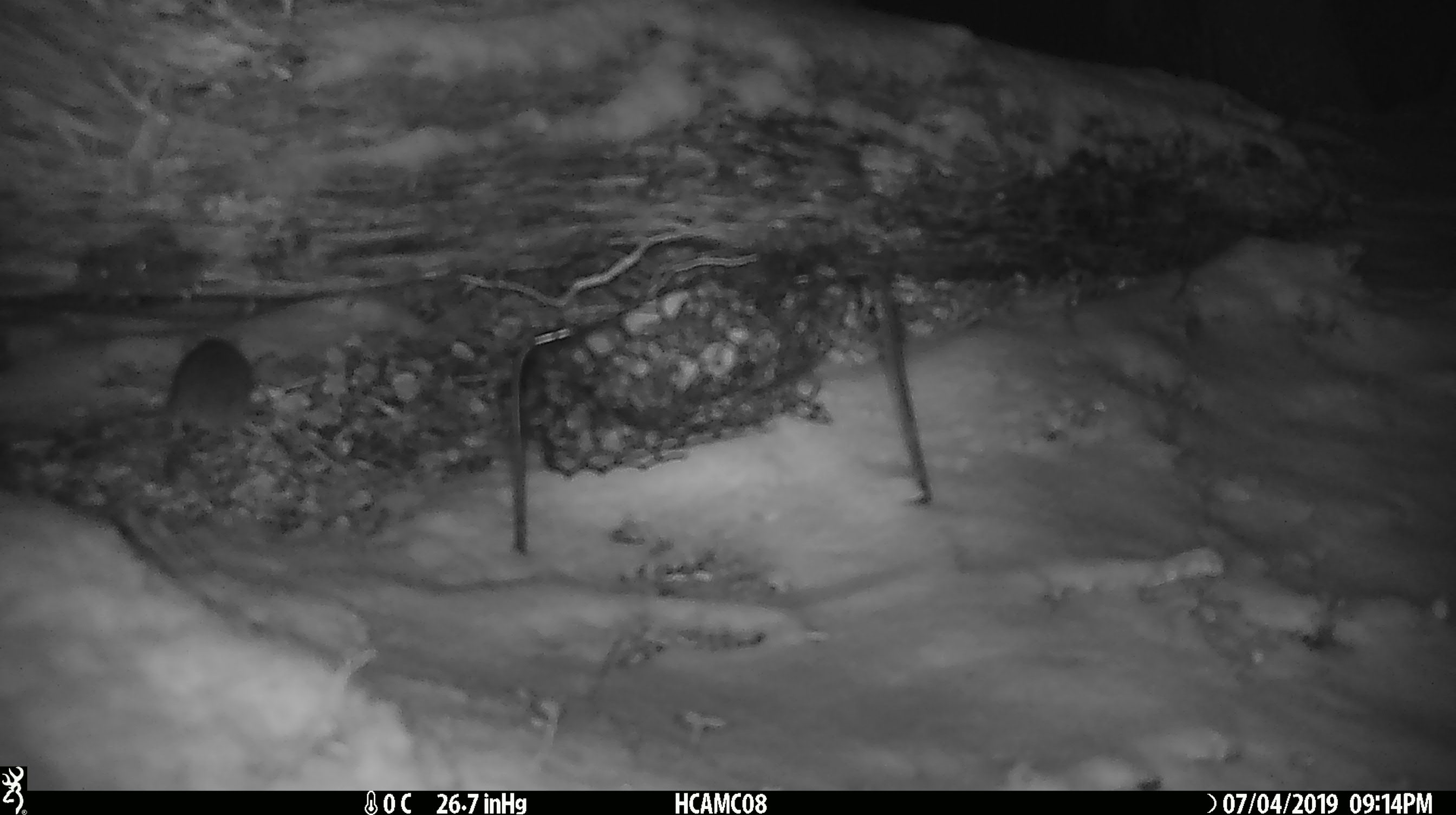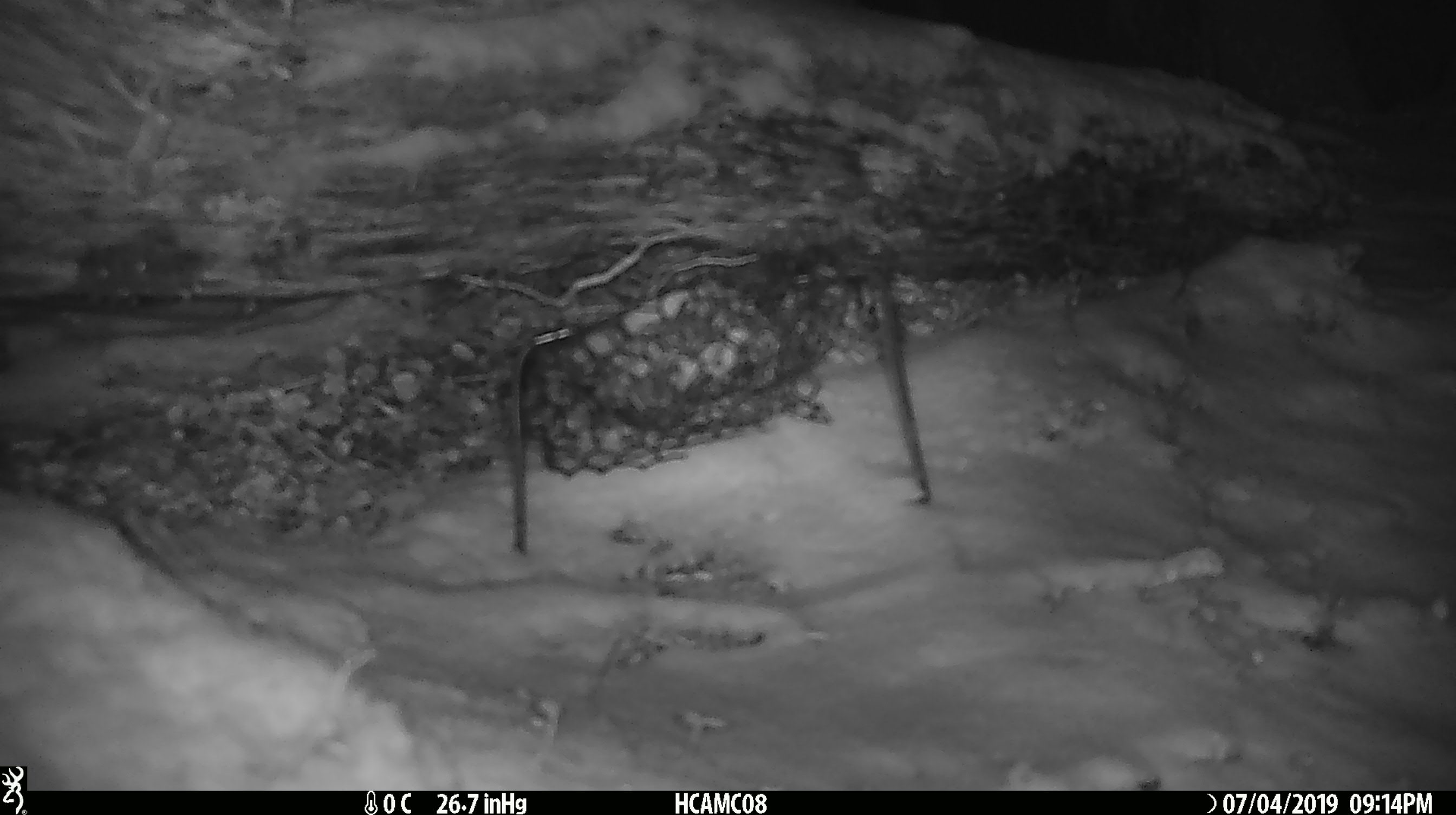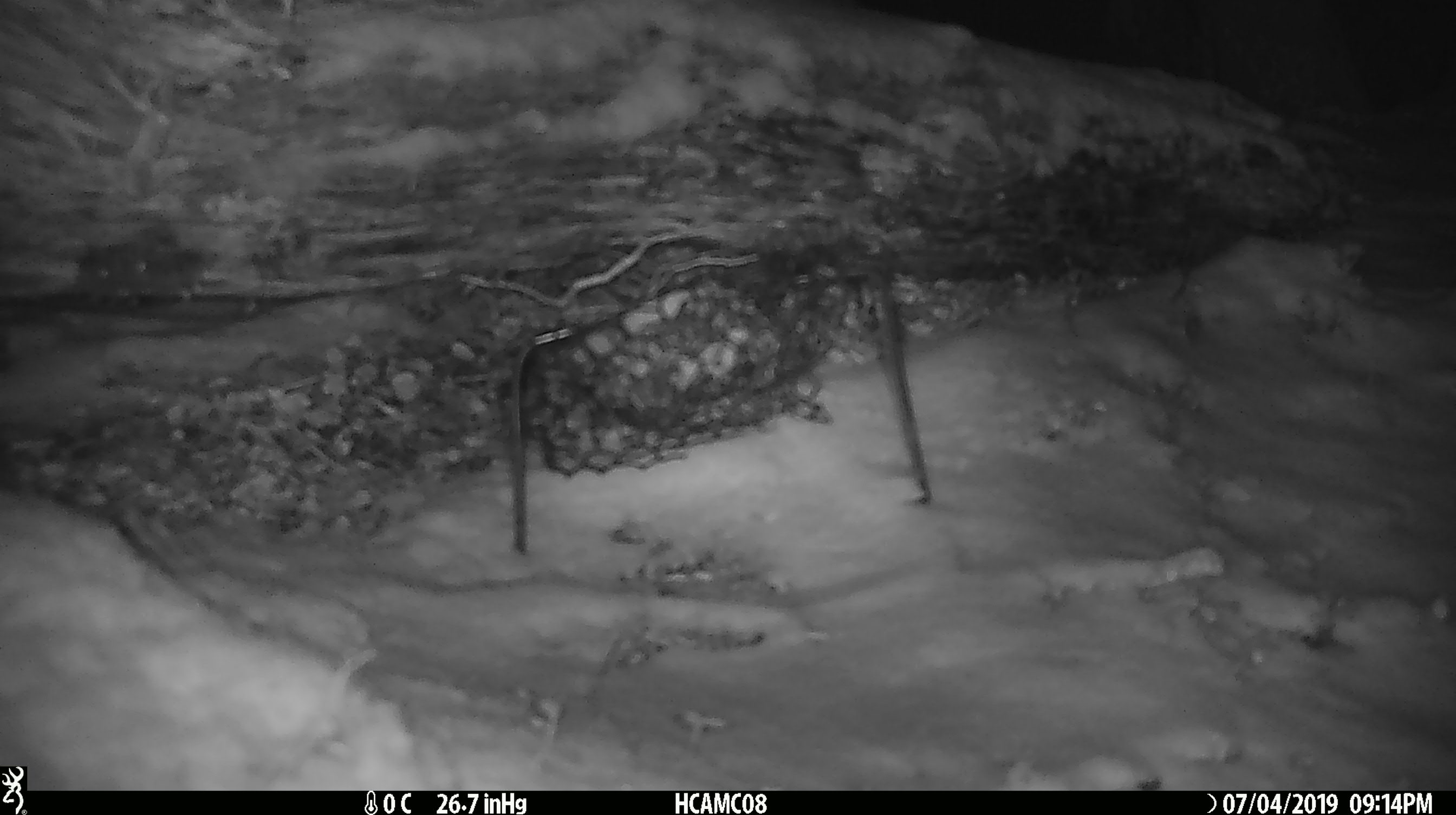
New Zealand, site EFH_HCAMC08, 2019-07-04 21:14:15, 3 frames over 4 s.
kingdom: Animalia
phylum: Chordata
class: Mammalia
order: Rodentia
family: Muridae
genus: Mus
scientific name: Mus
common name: mouse